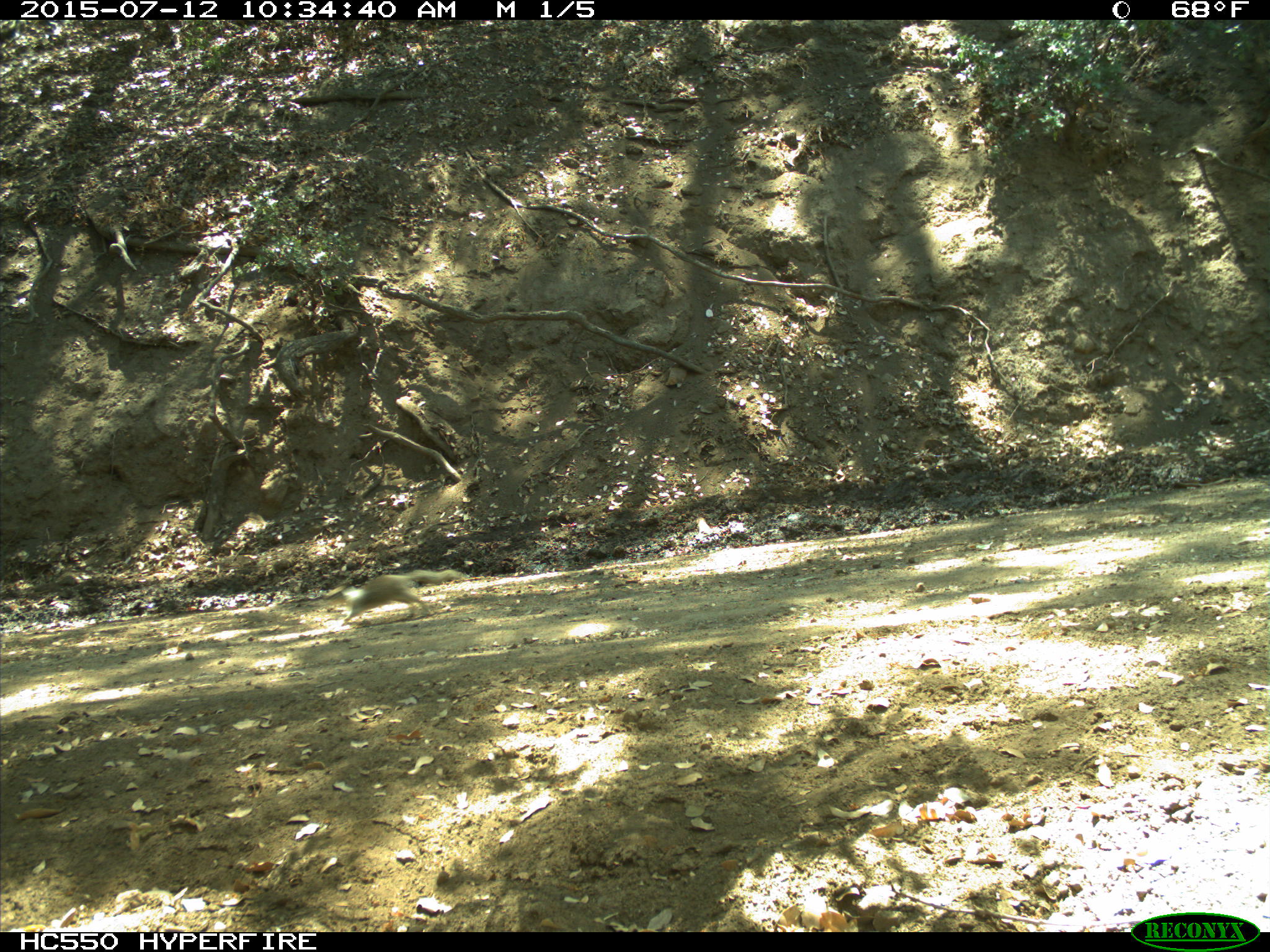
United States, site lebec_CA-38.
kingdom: Animalia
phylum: Chordata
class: Mammalia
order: Rodentia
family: Sciuridae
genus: Otospermophilus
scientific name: Otospermophilus beecheyi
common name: california ground squirrel